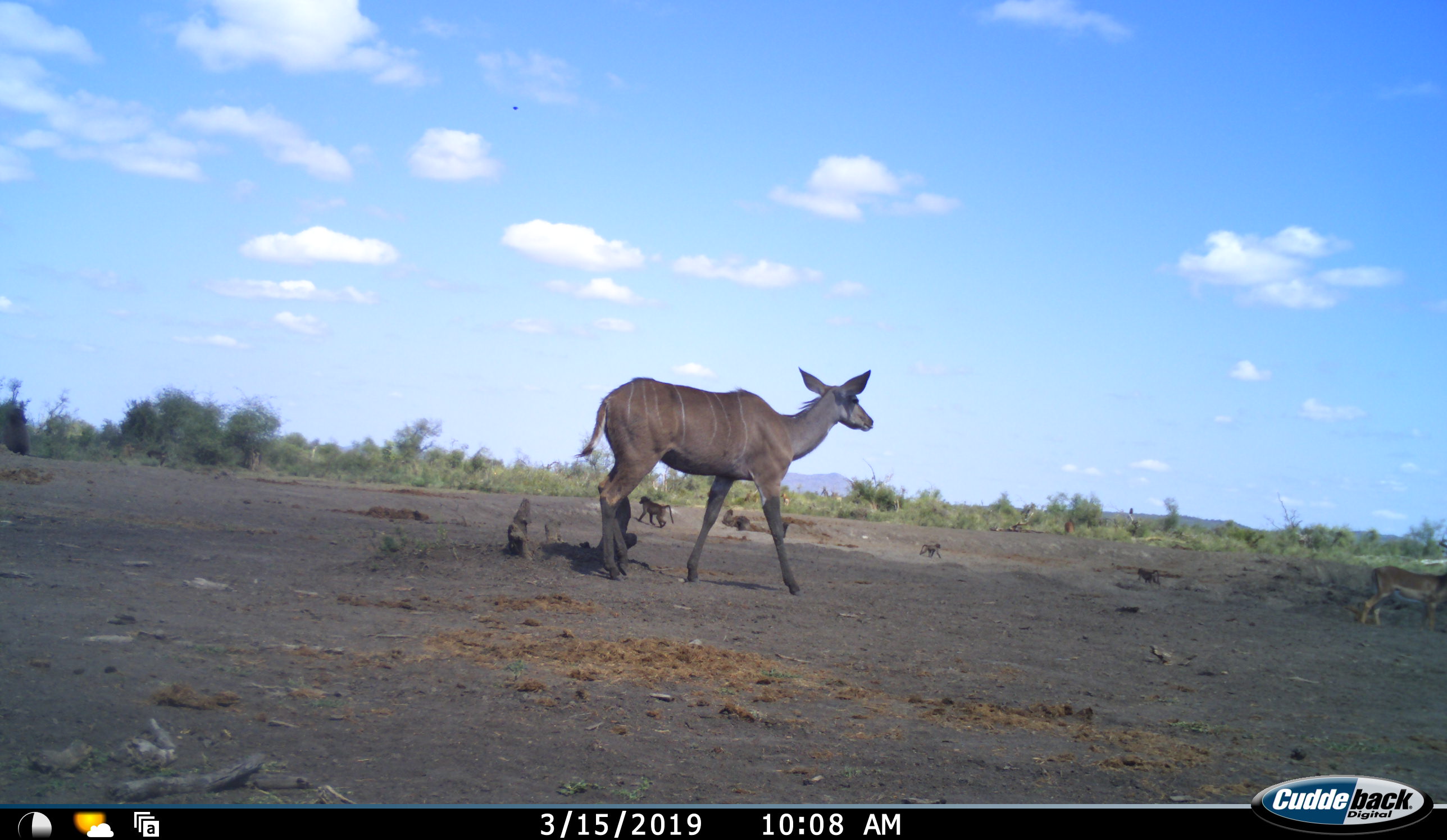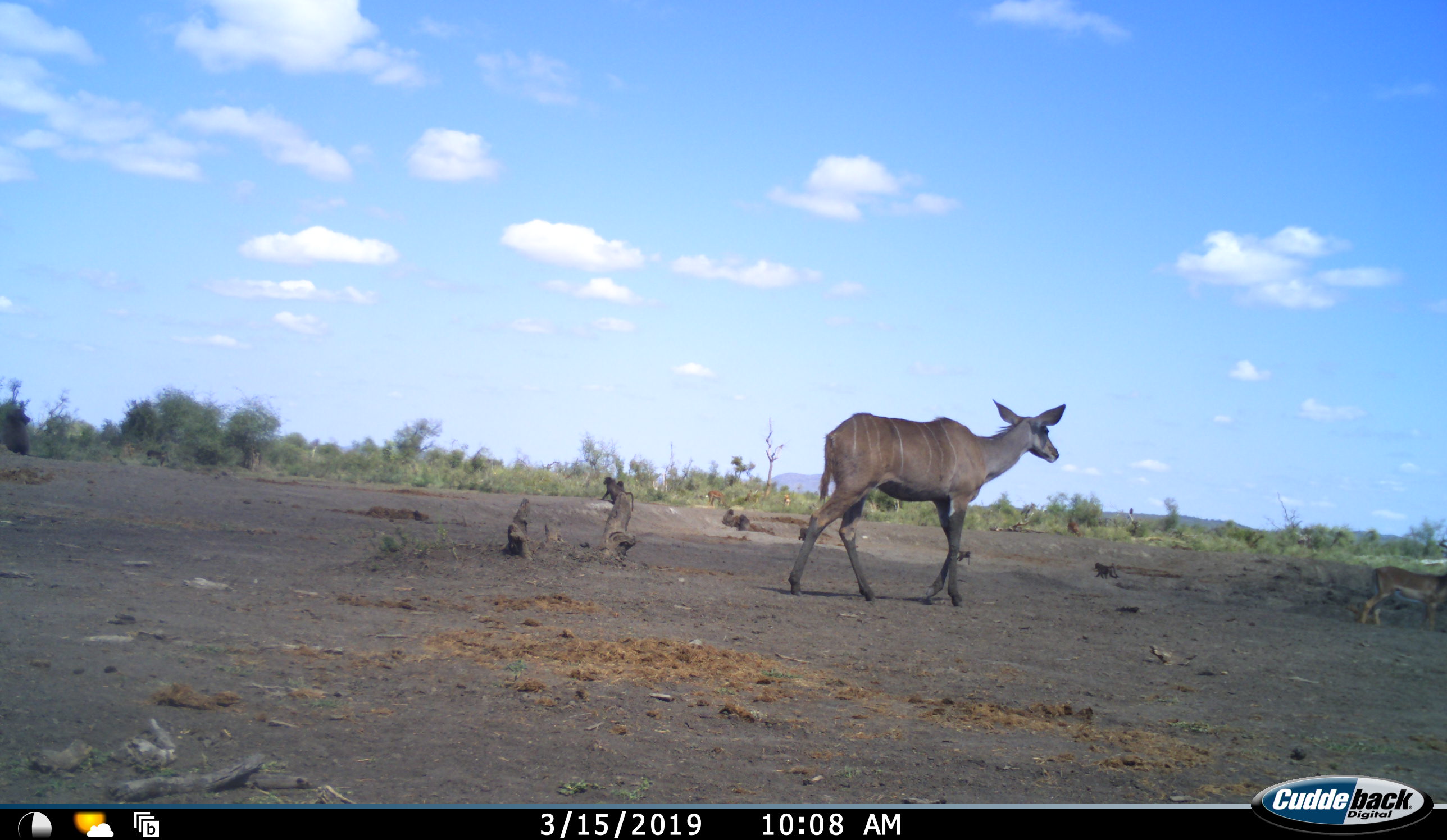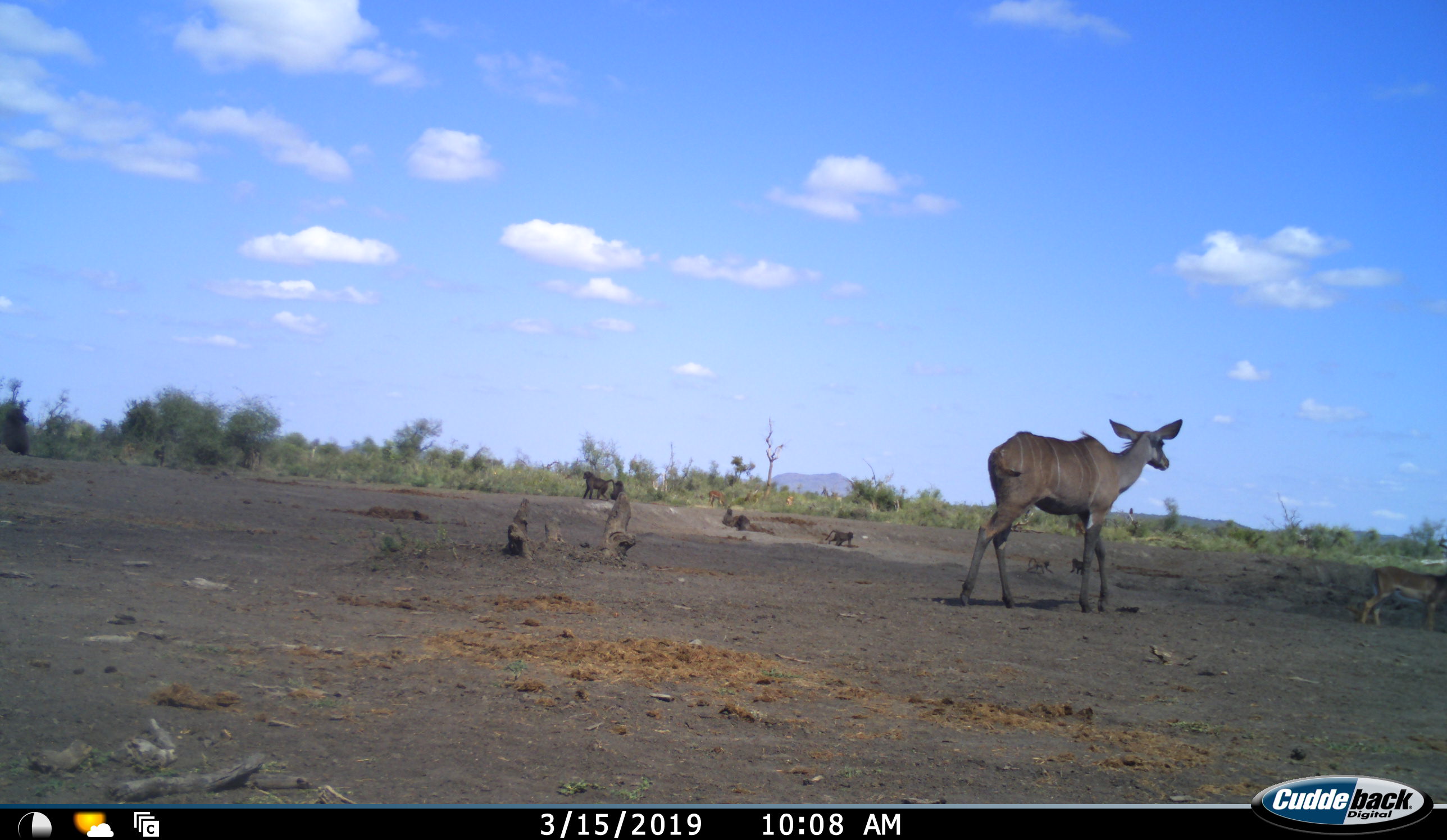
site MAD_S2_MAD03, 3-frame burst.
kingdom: Animalia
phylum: Chordata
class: Mammalia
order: Primates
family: Cercopithecidae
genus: Papio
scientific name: Papio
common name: baboon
Baboon (Papio), count 5. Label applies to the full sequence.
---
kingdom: Animalia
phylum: Chordata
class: Mammalia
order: Artiodactyla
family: Bovidae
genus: Tragelaphus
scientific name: Tragelaphus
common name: kudu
Kudu (Tragelaphus), count 1. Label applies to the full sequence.